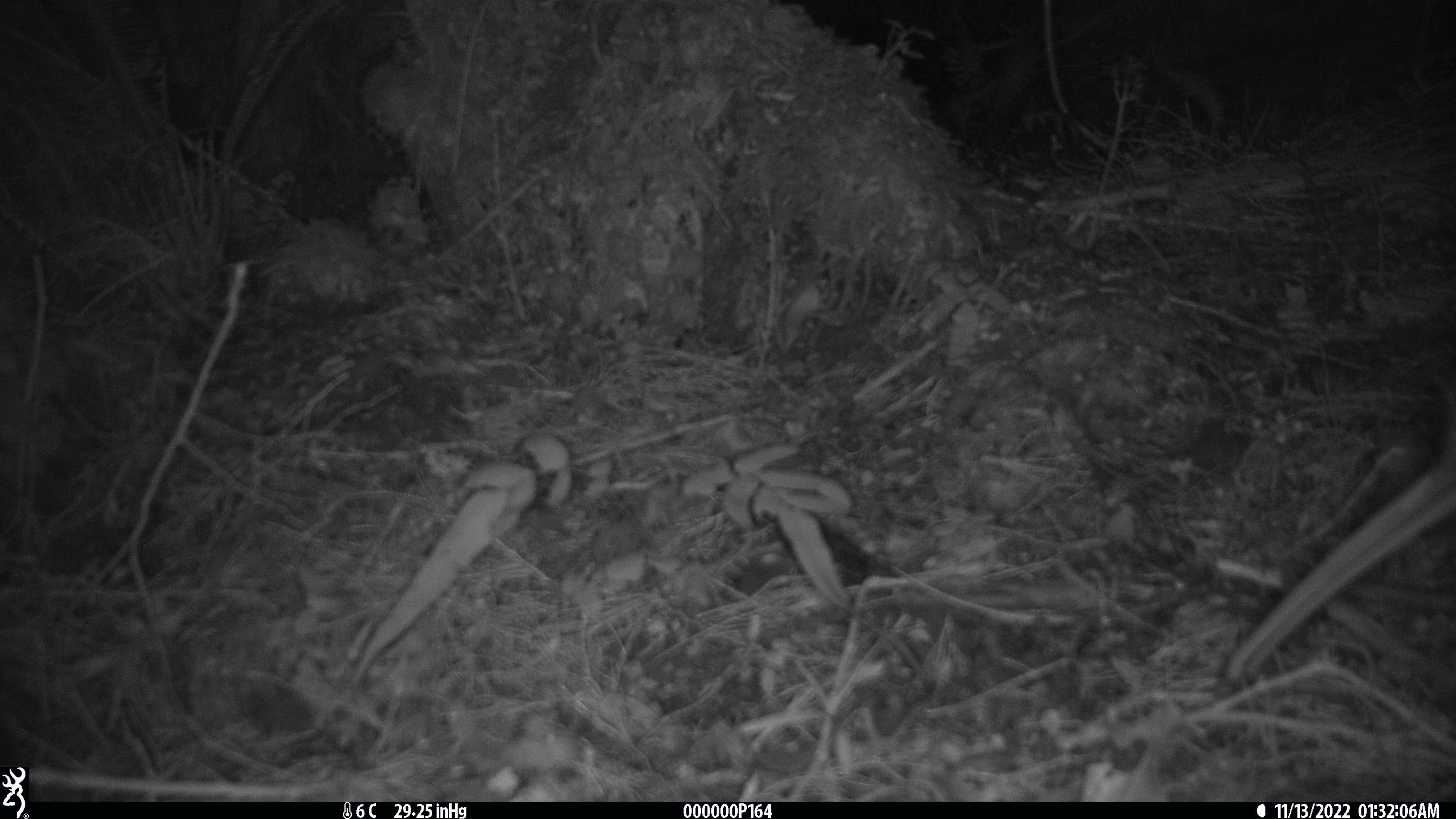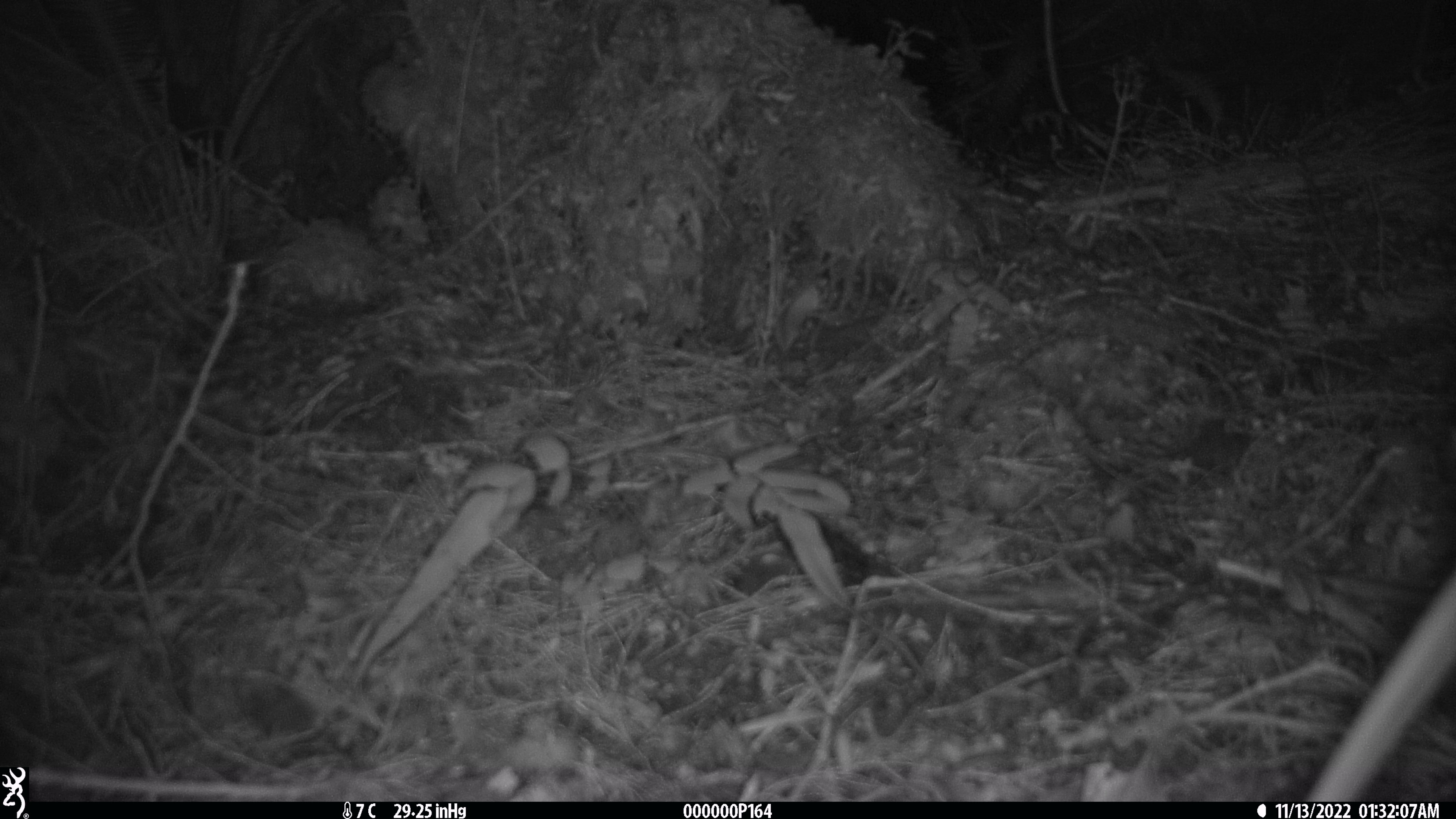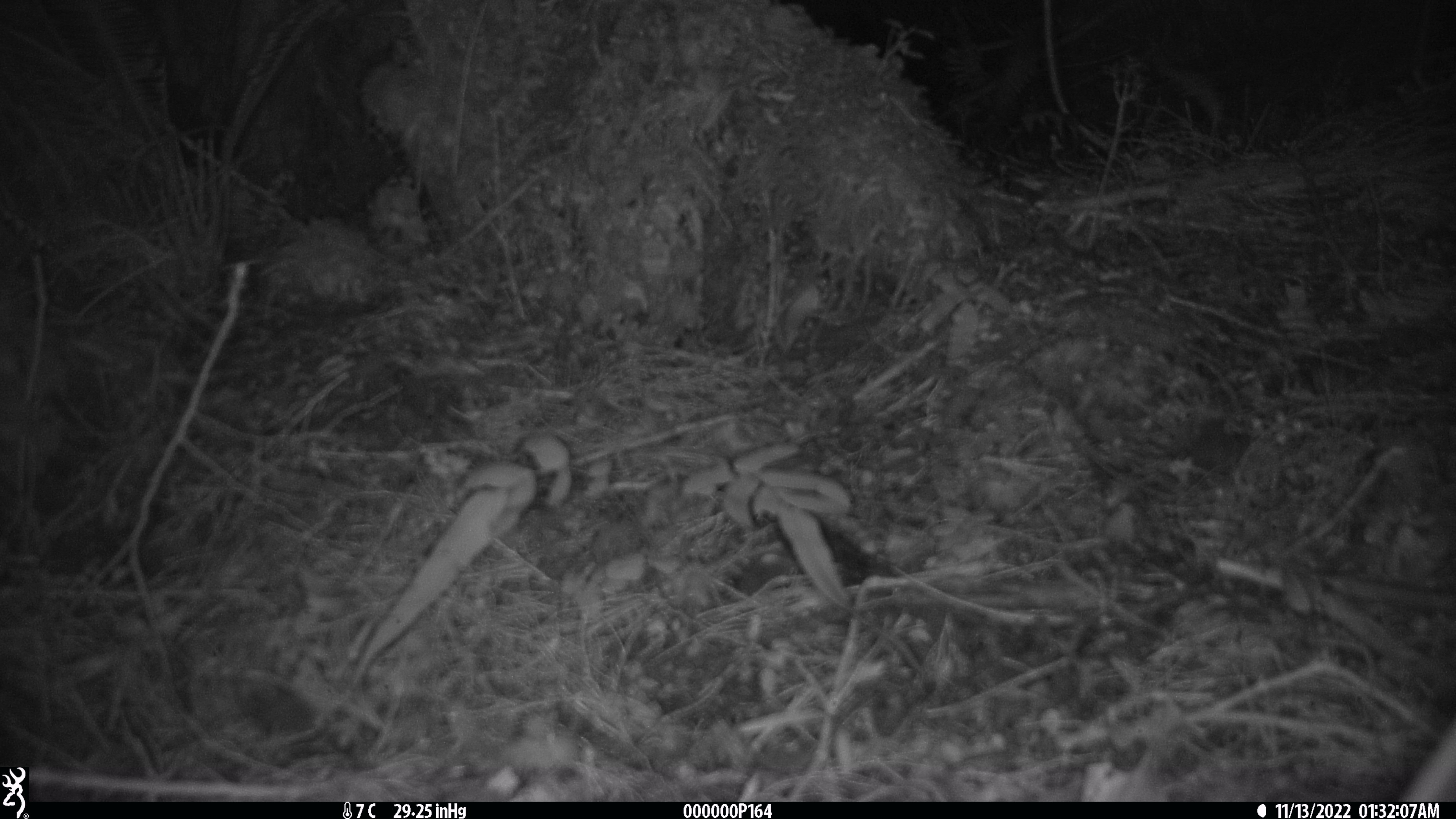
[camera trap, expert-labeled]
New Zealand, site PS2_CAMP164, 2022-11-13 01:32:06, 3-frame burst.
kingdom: Animalia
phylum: Chordata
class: Aves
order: Apterygiformes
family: Apterygidae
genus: Apteryx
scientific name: Apteryx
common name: kiwi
Kiwi (Apteryx).